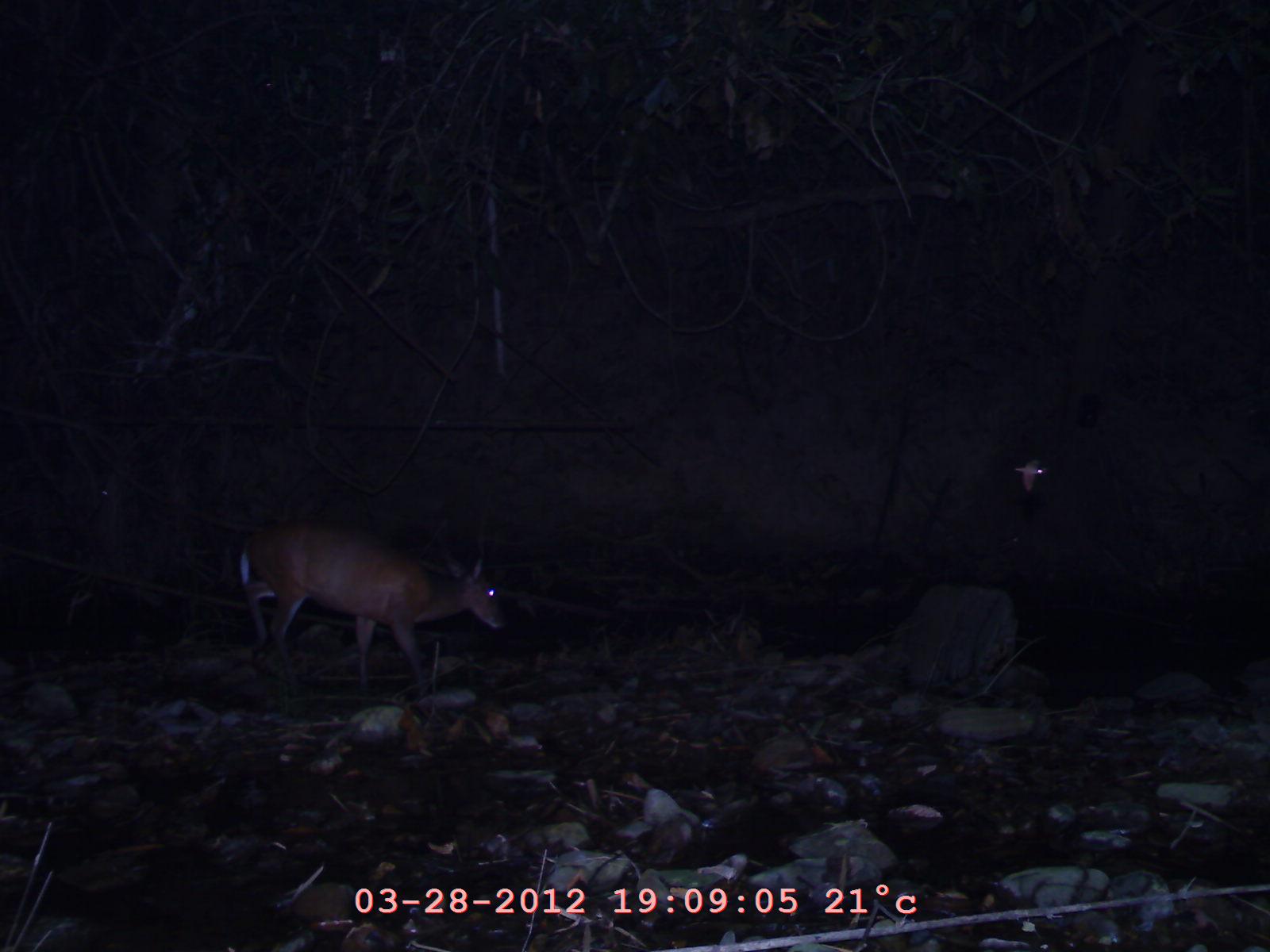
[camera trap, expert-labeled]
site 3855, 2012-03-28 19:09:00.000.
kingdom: Animalia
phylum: Chordata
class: Mammalia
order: Artiodactyla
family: Cervidae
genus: Muntiacus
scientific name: Muntiacus muntjak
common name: southern red muntjac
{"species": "Muntiacus muntjak (southern red muntjac)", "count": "1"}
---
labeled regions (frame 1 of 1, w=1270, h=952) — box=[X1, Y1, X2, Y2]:
muntiacus muntjak: box=[236, 515, 507, 704]; box=[1013, 456, 1050, 492]